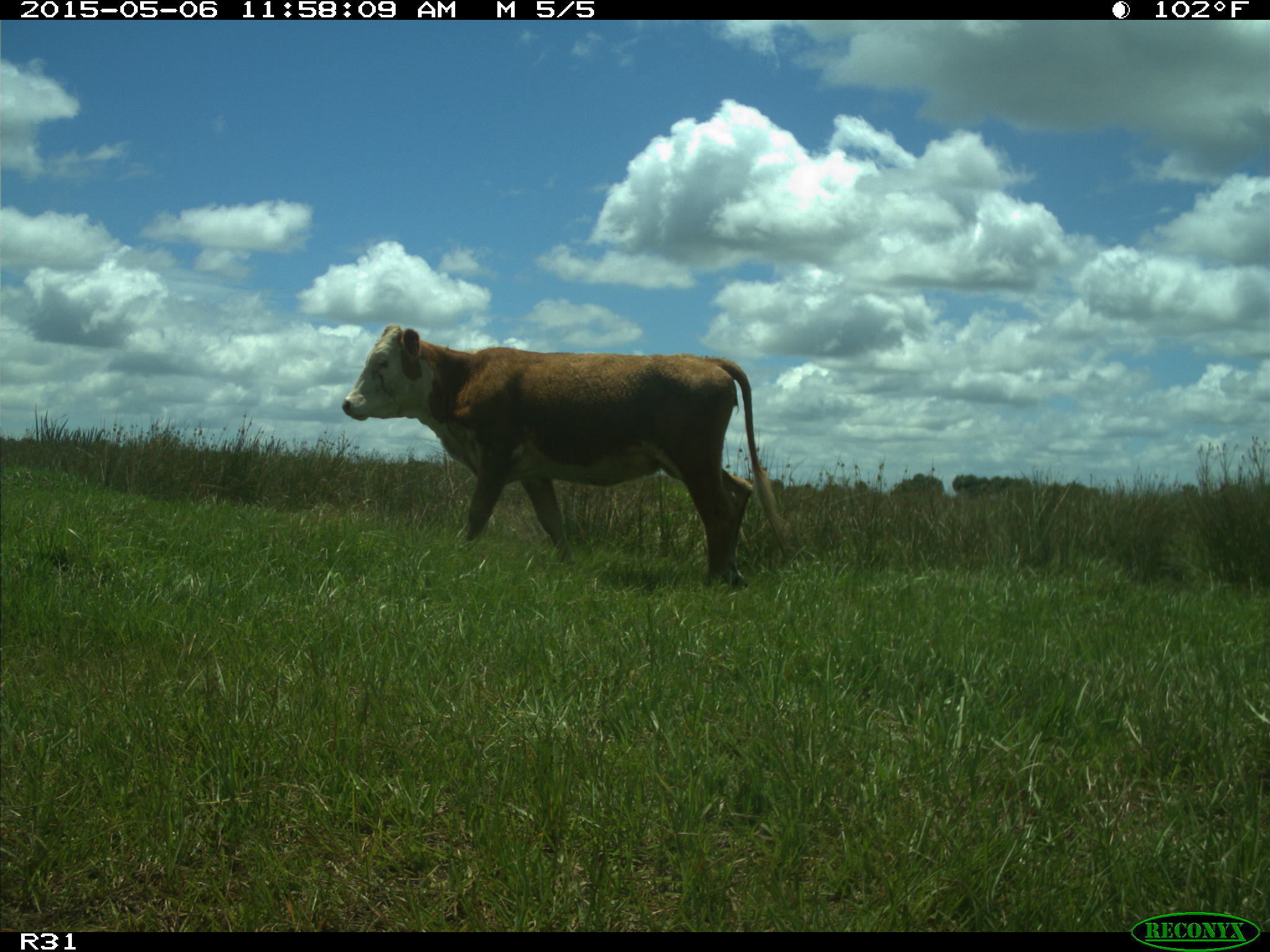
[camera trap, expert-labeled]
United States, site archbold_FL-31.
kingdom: Animalia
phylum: Chordata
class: Mammalia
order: Artiodactyla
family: Bovidae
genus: Bos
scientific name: Bos taurus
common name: domestic cow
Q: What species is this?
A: Bos taurus (domestic cow).